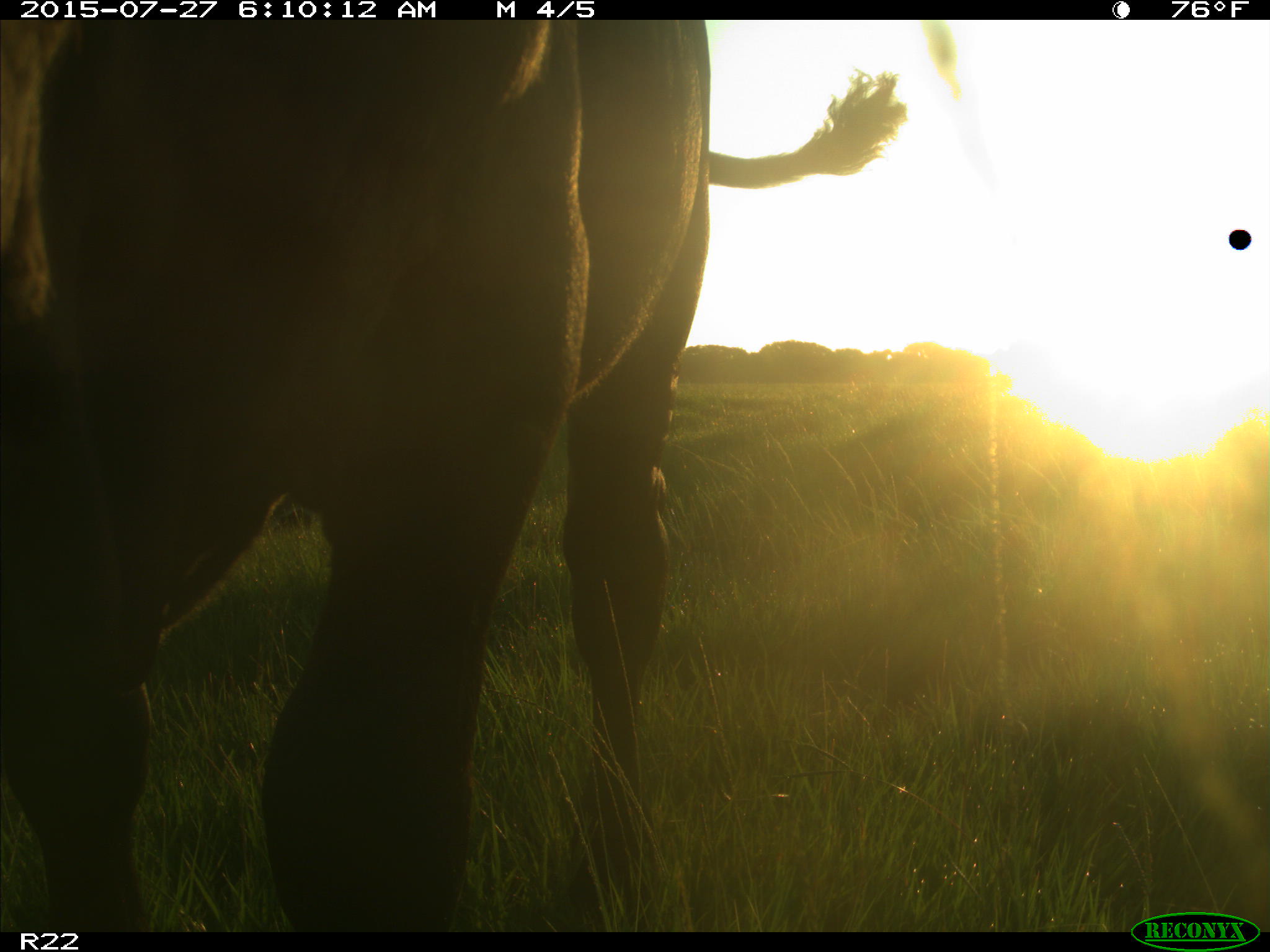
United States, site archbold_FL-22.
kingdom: Animalia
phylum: Chordata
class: Mammalia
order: Artiodactyla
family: Bovidae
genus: Bos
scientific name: Bos taurus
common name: domestic cow